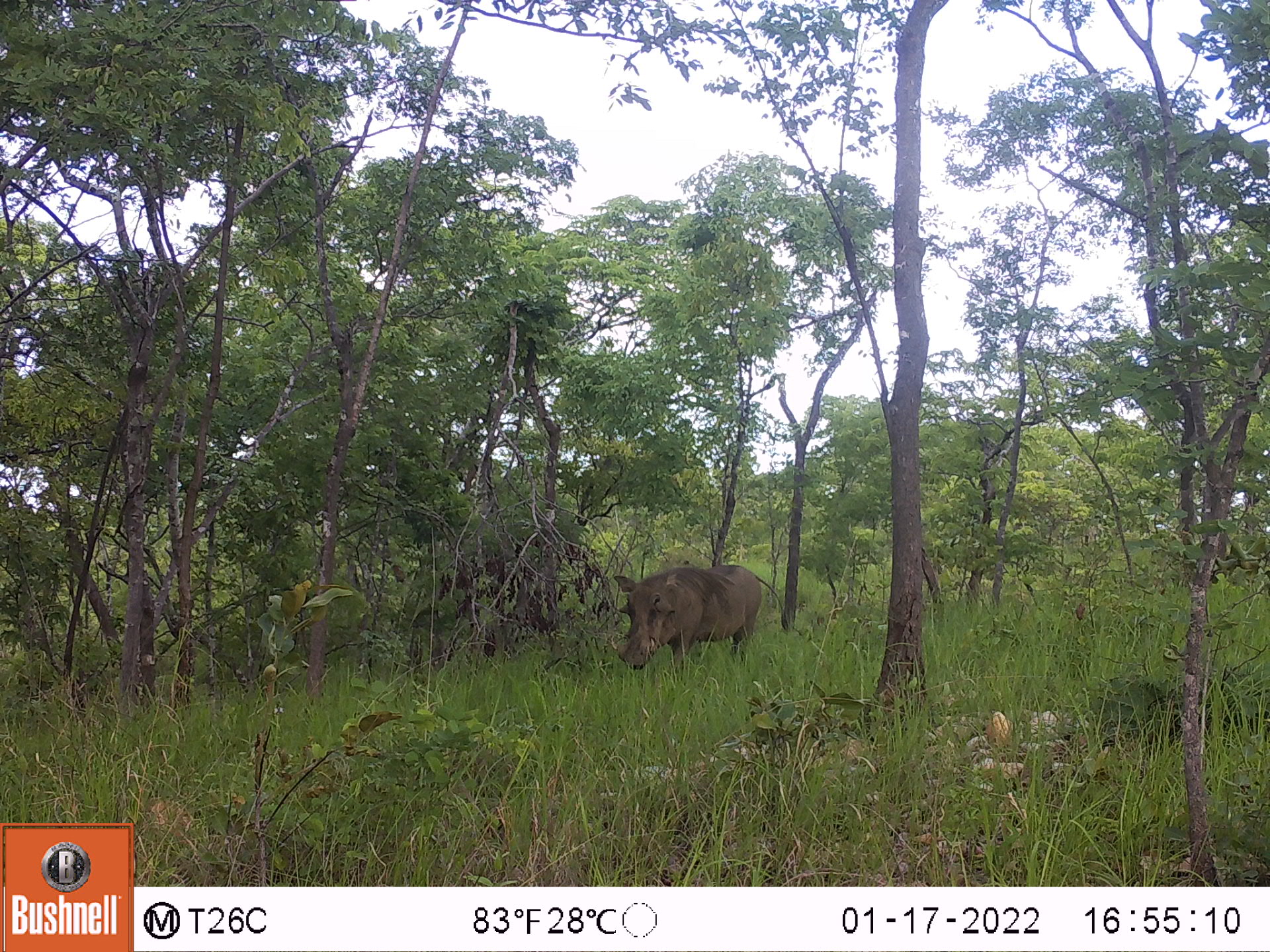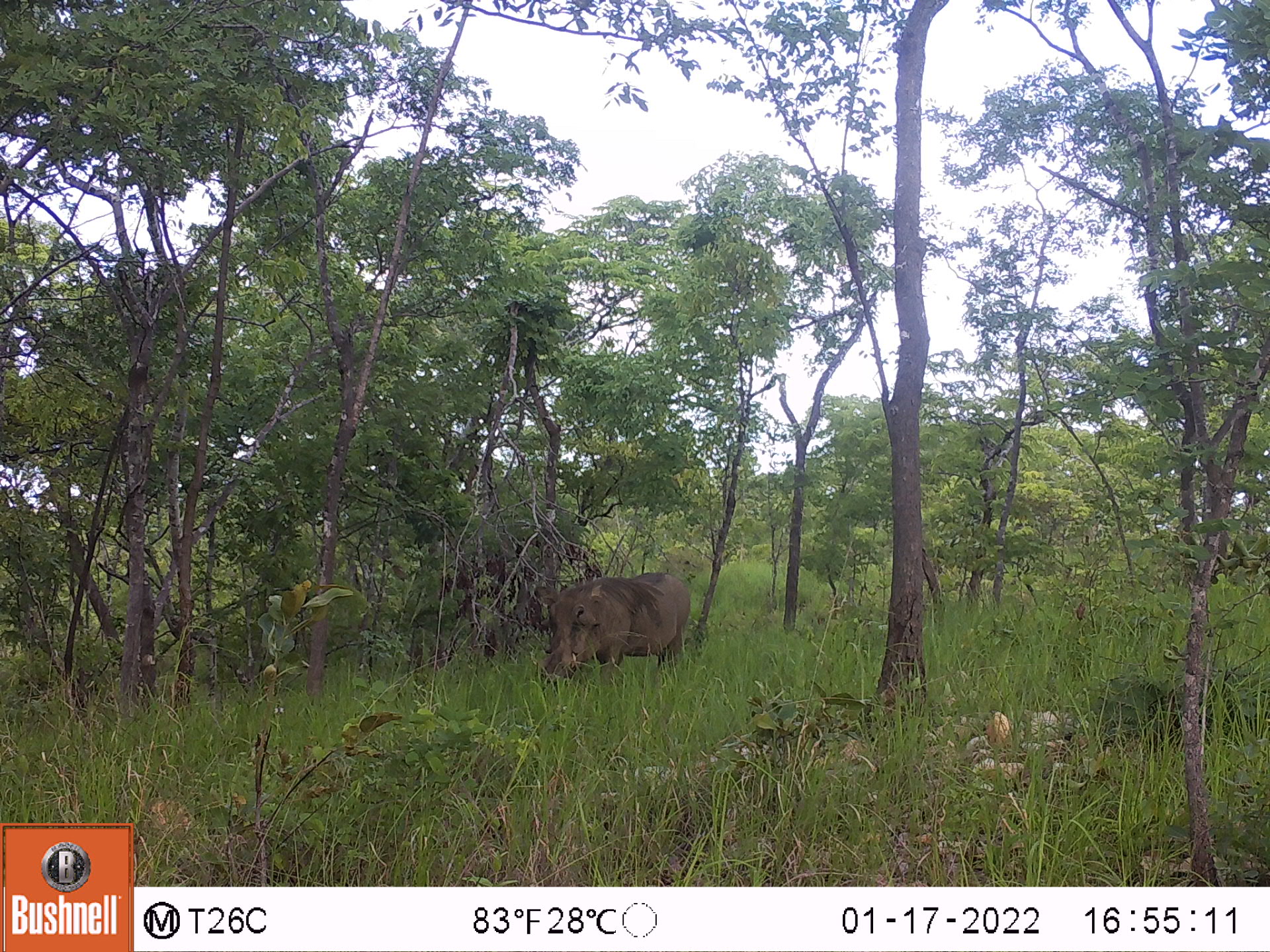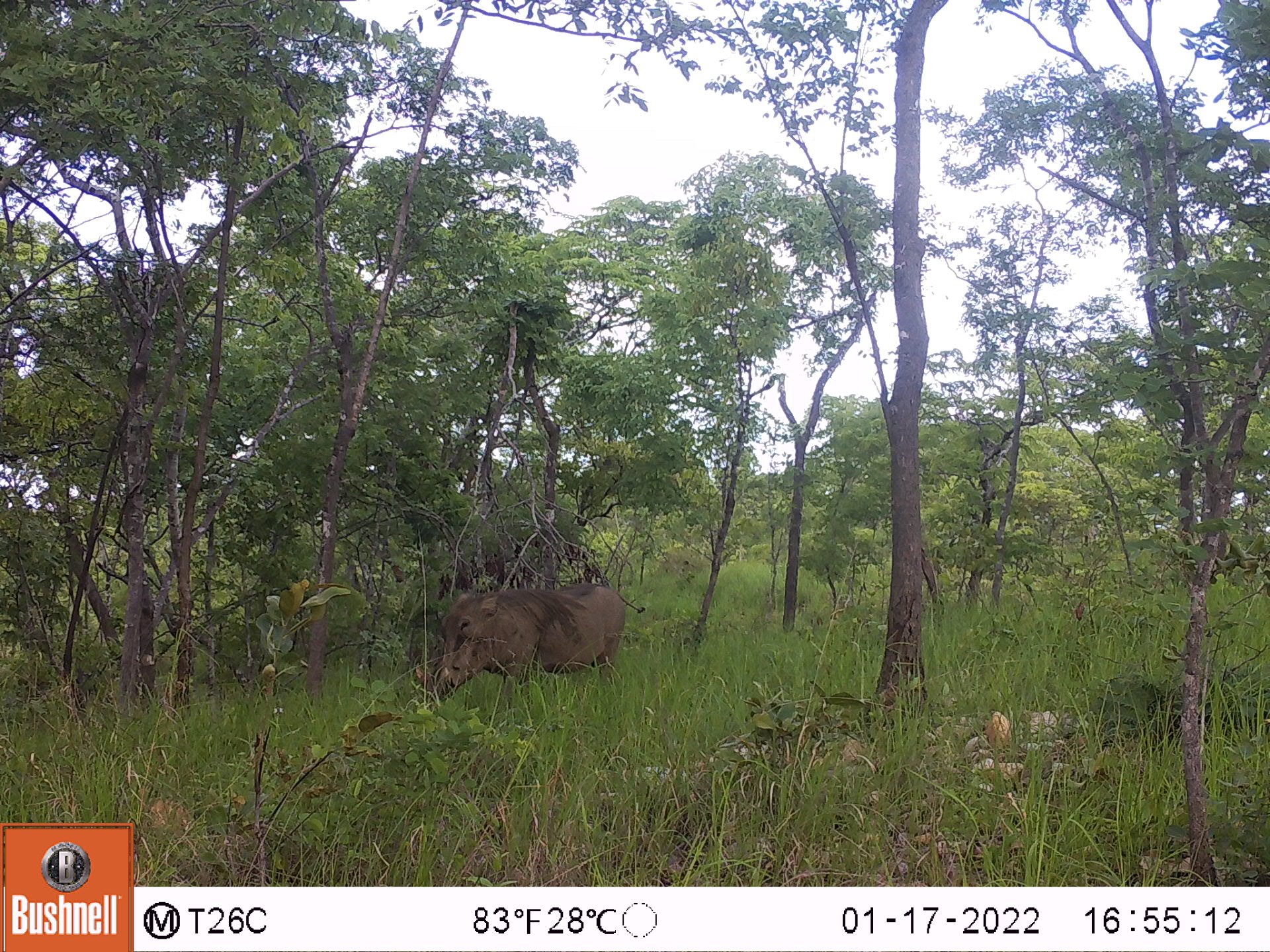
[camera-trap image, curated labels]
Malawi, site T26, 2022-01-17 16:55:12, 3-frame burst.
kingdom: Animalia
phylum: Chordata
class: Mammalia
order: Artiodactyla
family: Suidae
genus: Phacochoerus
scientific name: Phacochoerus africanus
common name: common warthog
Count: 1.